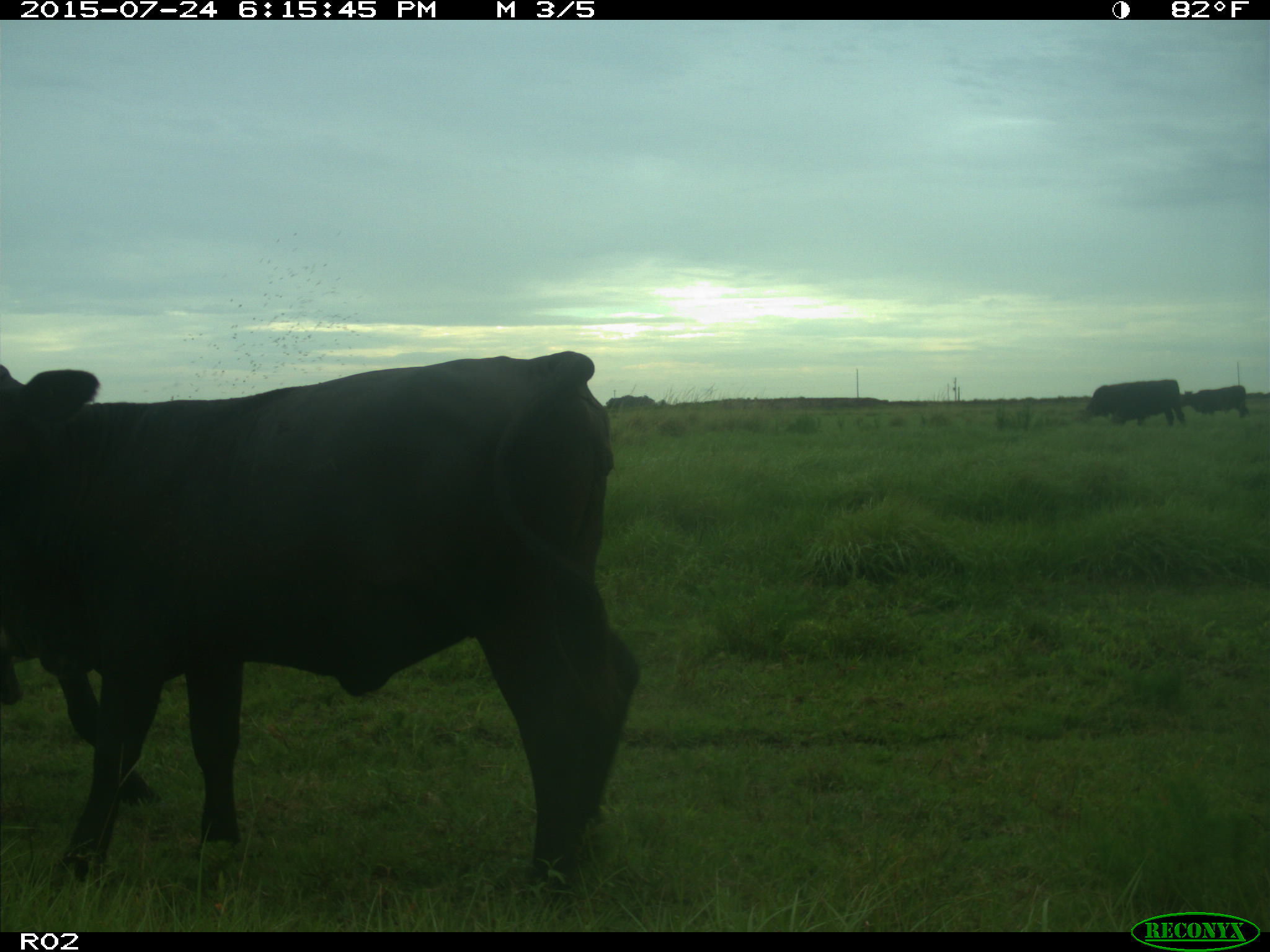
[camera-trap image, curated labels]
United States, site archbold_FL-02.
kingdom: Animalia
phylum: Chordata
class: Mammalia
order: Artiodactyla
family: Bovidae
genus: Bos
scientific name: Bos taurus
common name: domestic cow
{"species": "Bos taurus (domestic cow)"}